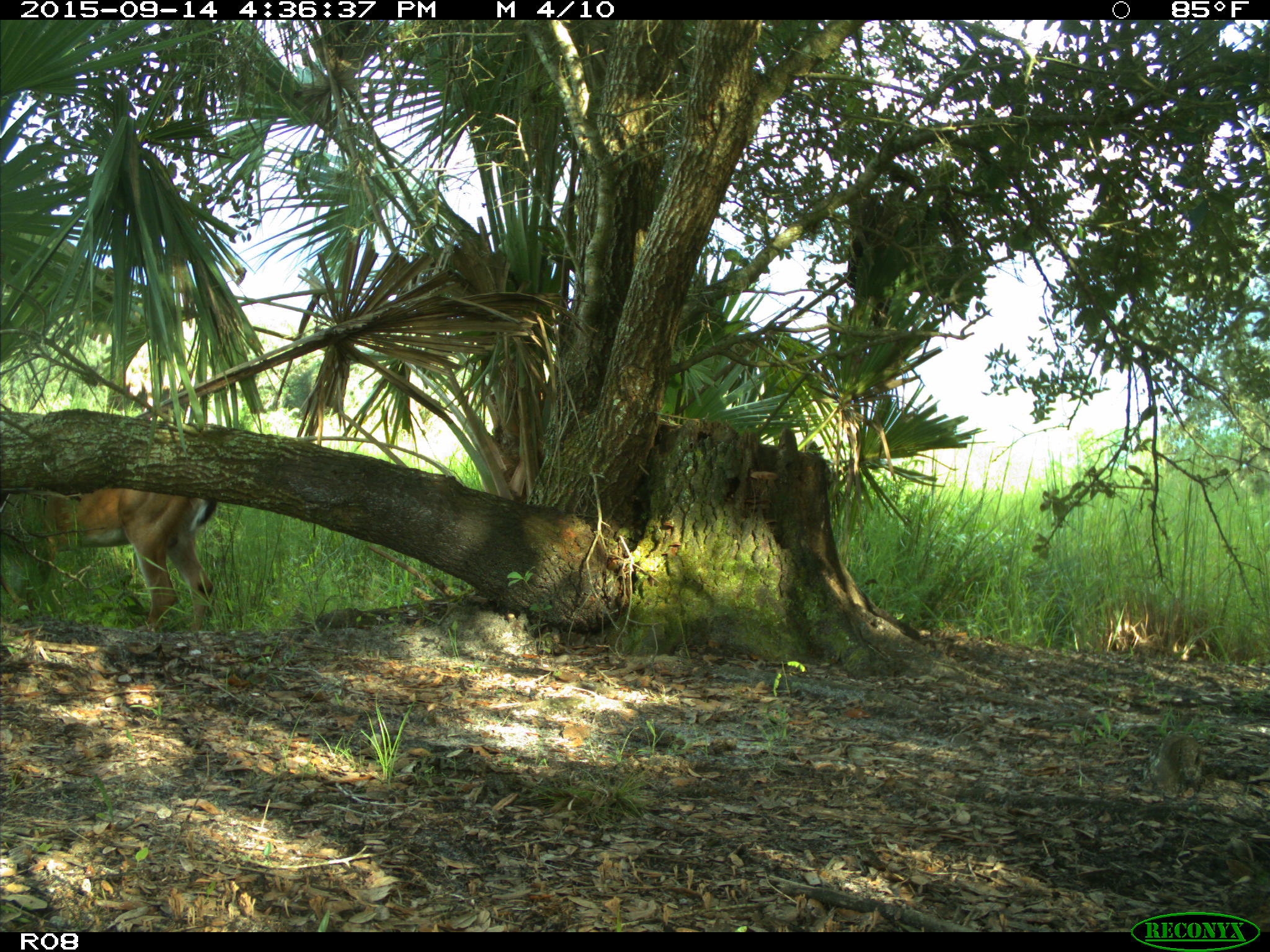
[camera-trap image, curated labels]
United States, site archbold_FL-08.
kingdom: Animalia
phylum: Chordata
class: Mammalia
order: Artiodactyla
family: Cervidae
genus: Odocoileus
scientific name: Odocoileus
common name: deer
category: unidentified deer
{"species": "unidentified deer (deer) (Odocoileus)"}